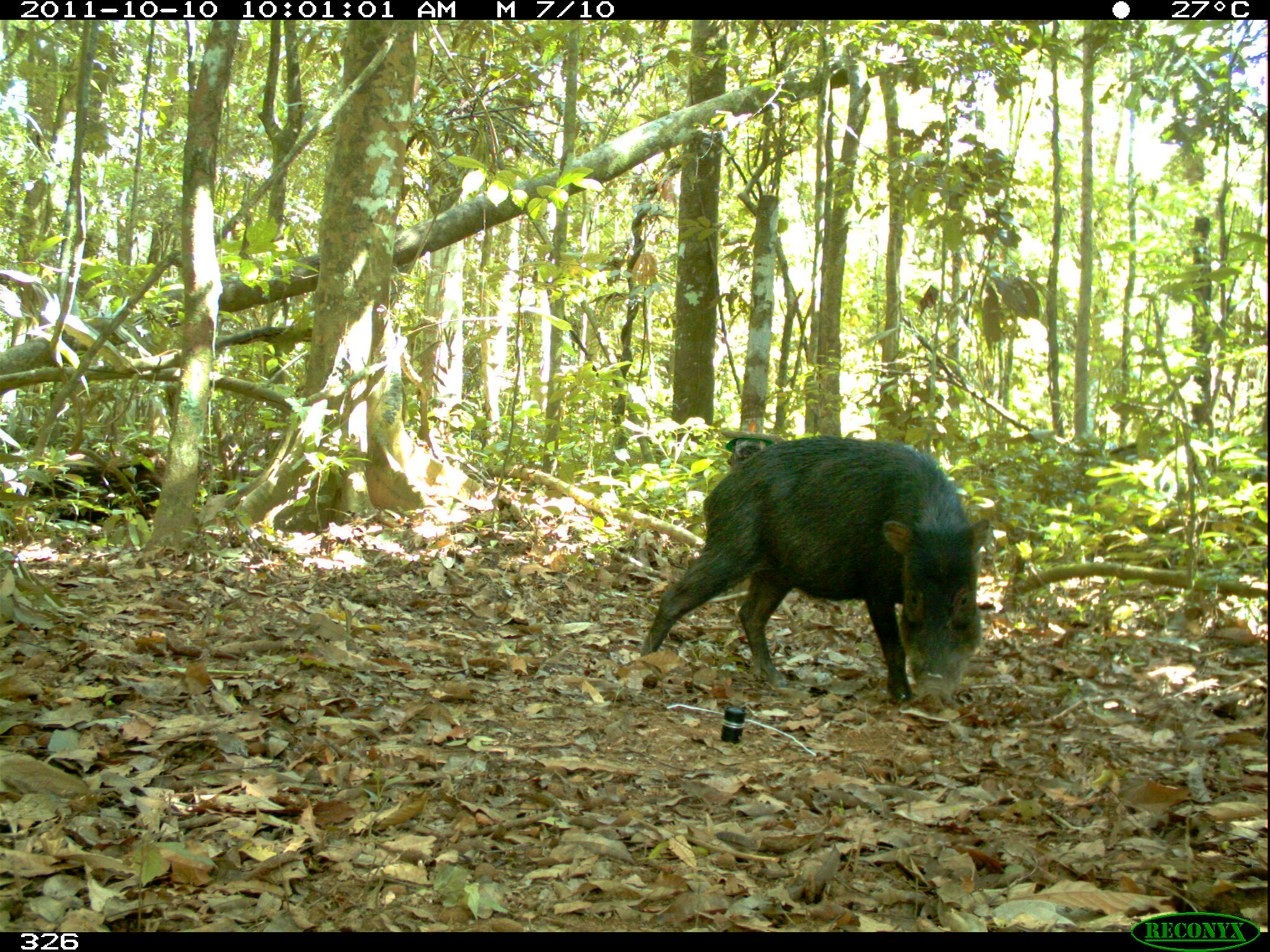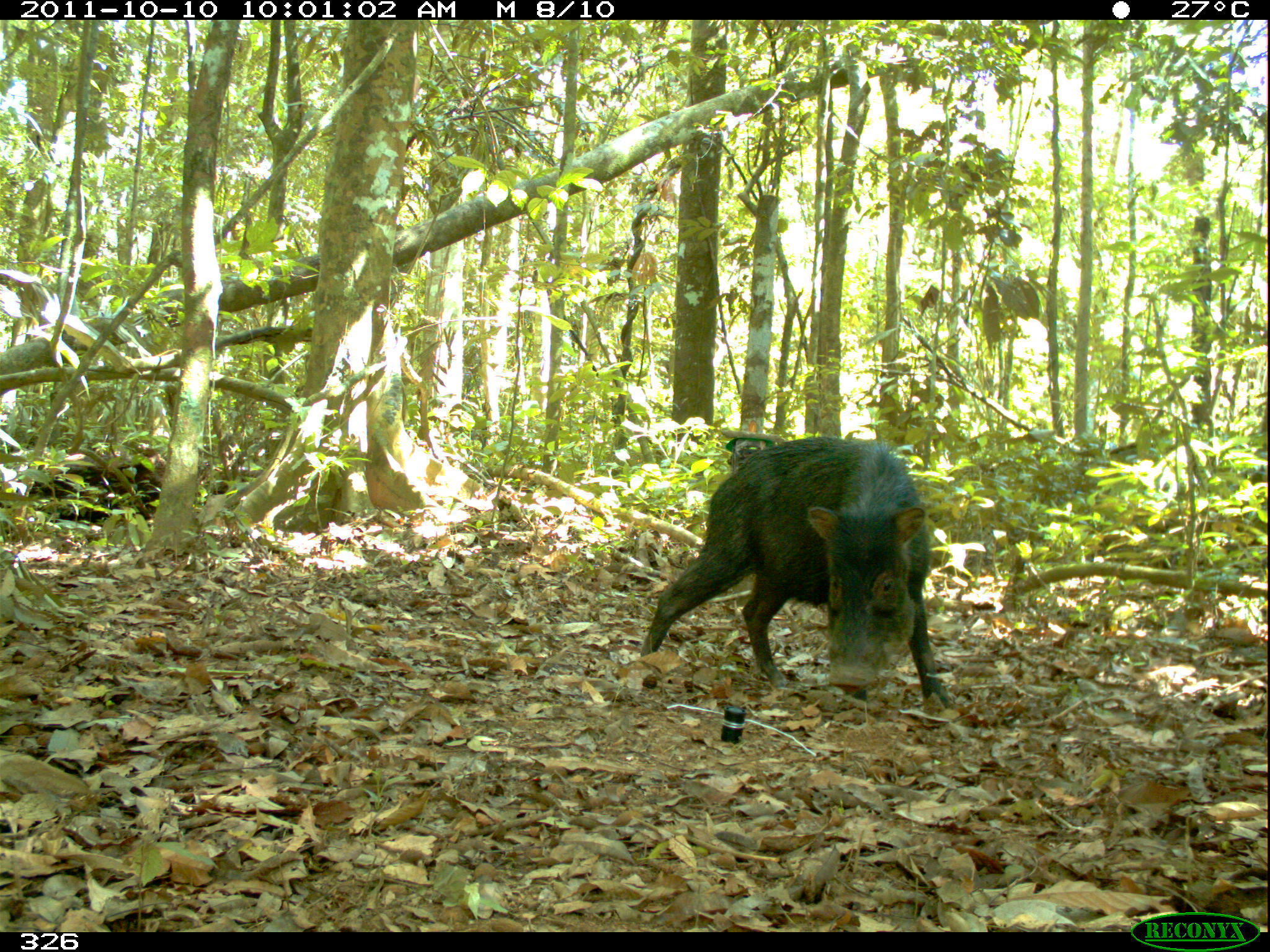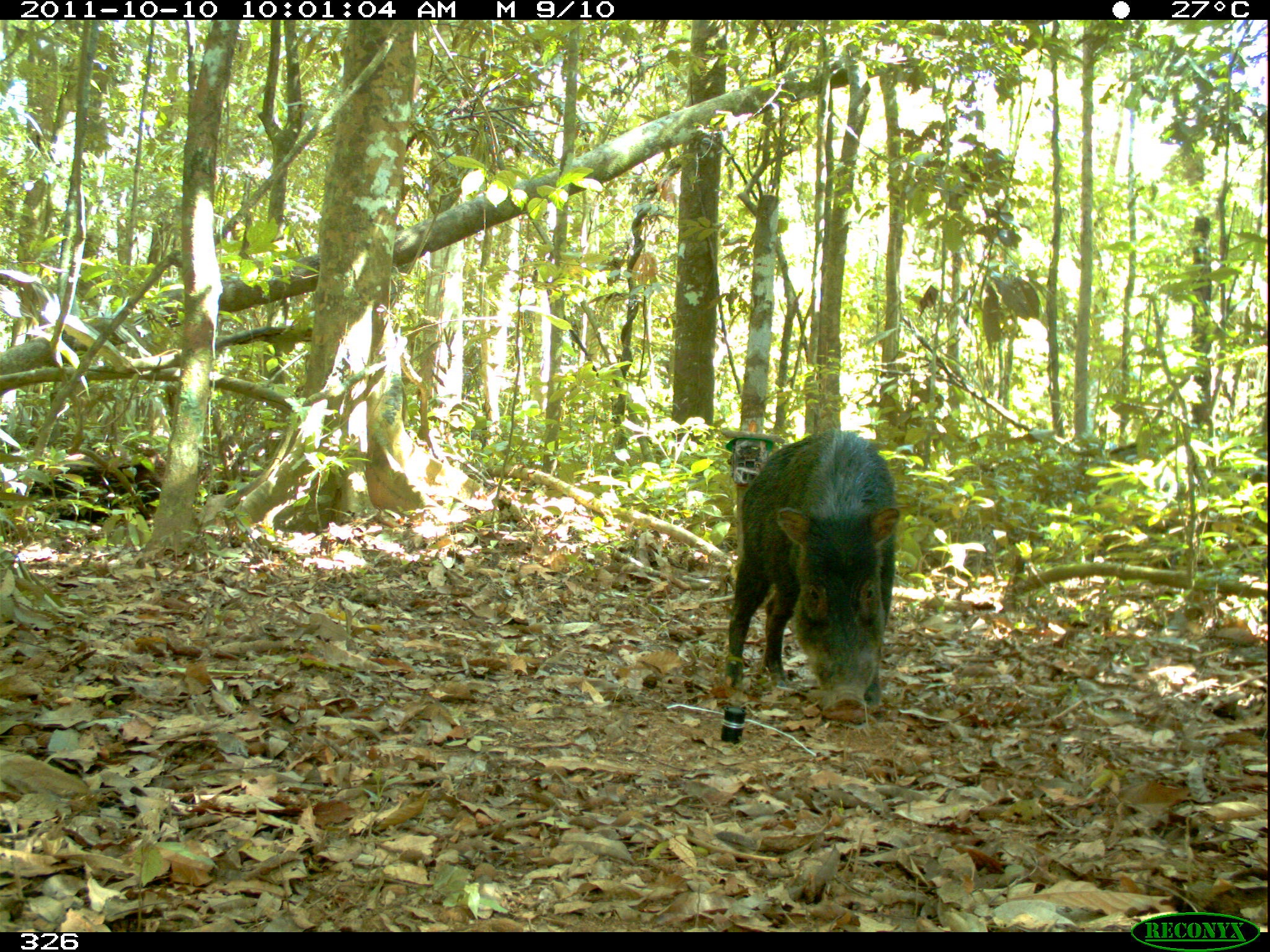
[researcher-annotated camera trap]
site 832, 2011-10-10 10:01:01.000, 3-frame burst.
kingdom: Animalia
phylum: Chordata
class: Mammalia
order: Artiodactyla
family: Tayassuidae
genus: Tayassu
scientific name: Tayassu pecari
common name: white-lipped peccary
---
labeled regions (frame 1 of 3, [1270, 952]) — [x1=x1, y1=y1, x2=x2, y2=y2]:
tayassu pecari: [x1=637, y1=432, x2=989, y2=710]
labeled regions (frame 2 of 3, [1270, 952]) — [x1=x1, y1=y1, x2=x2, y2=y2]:
tayassu pecari: [x1=640, y1=433, x2=953, y2=705]